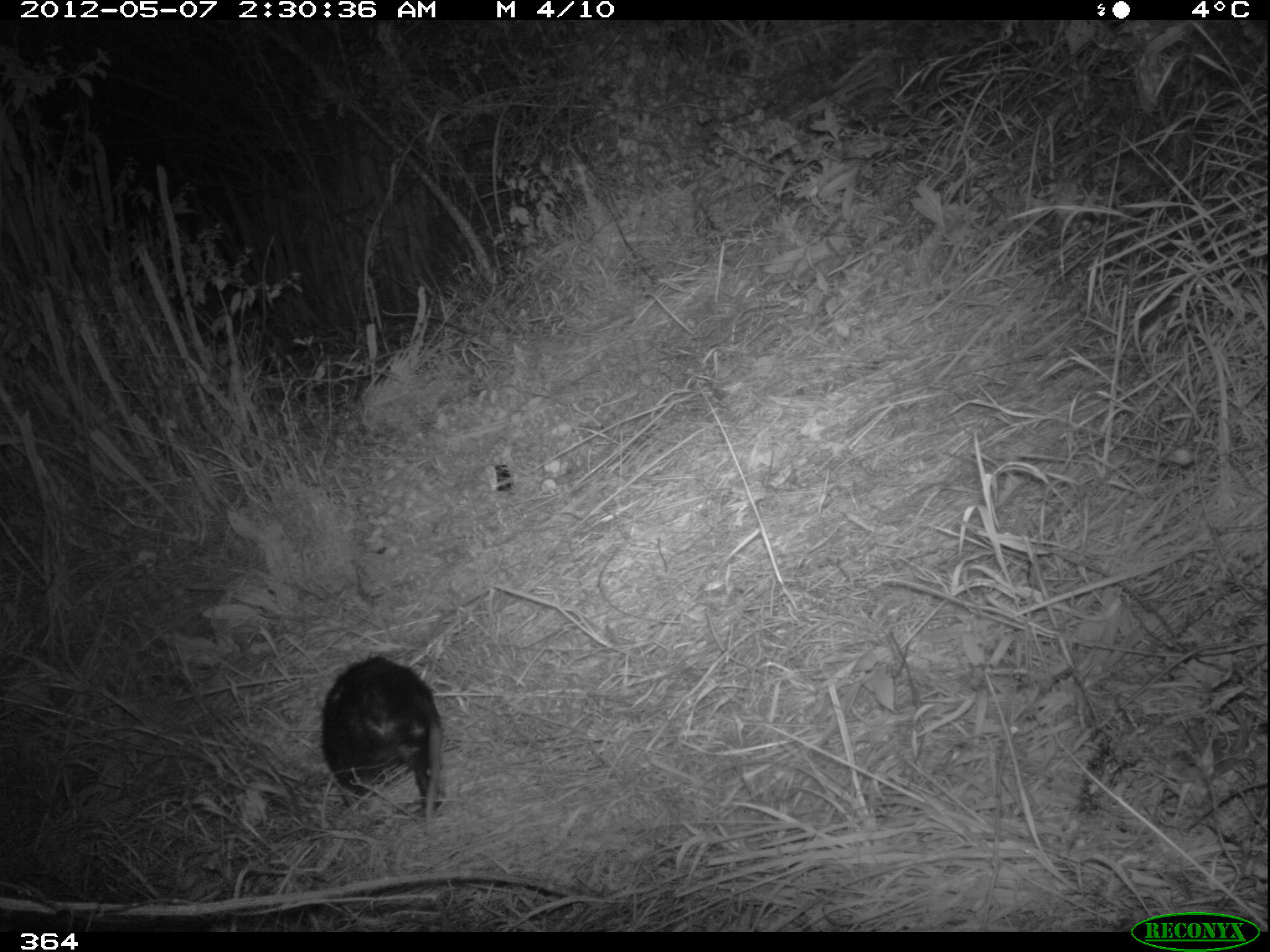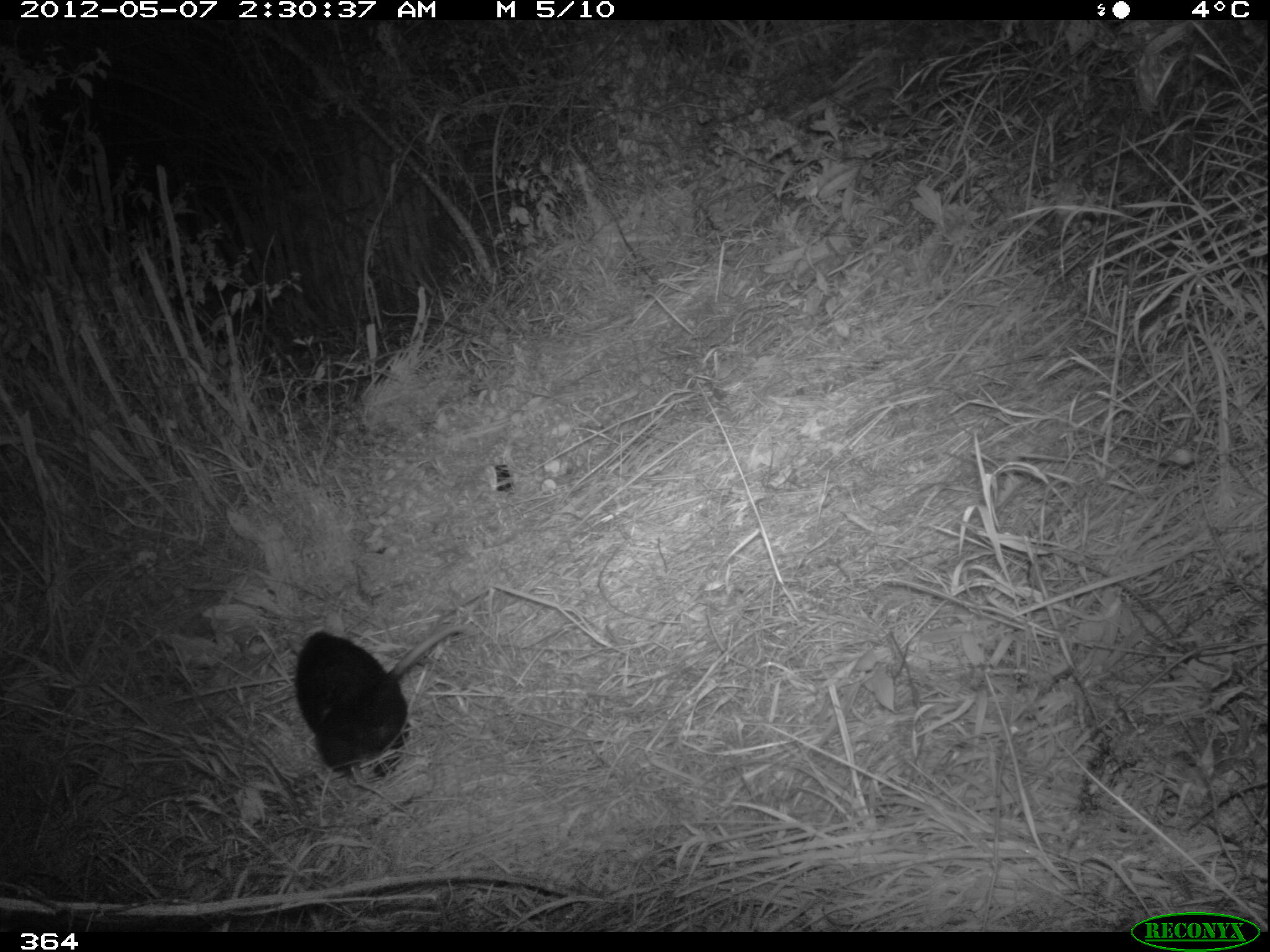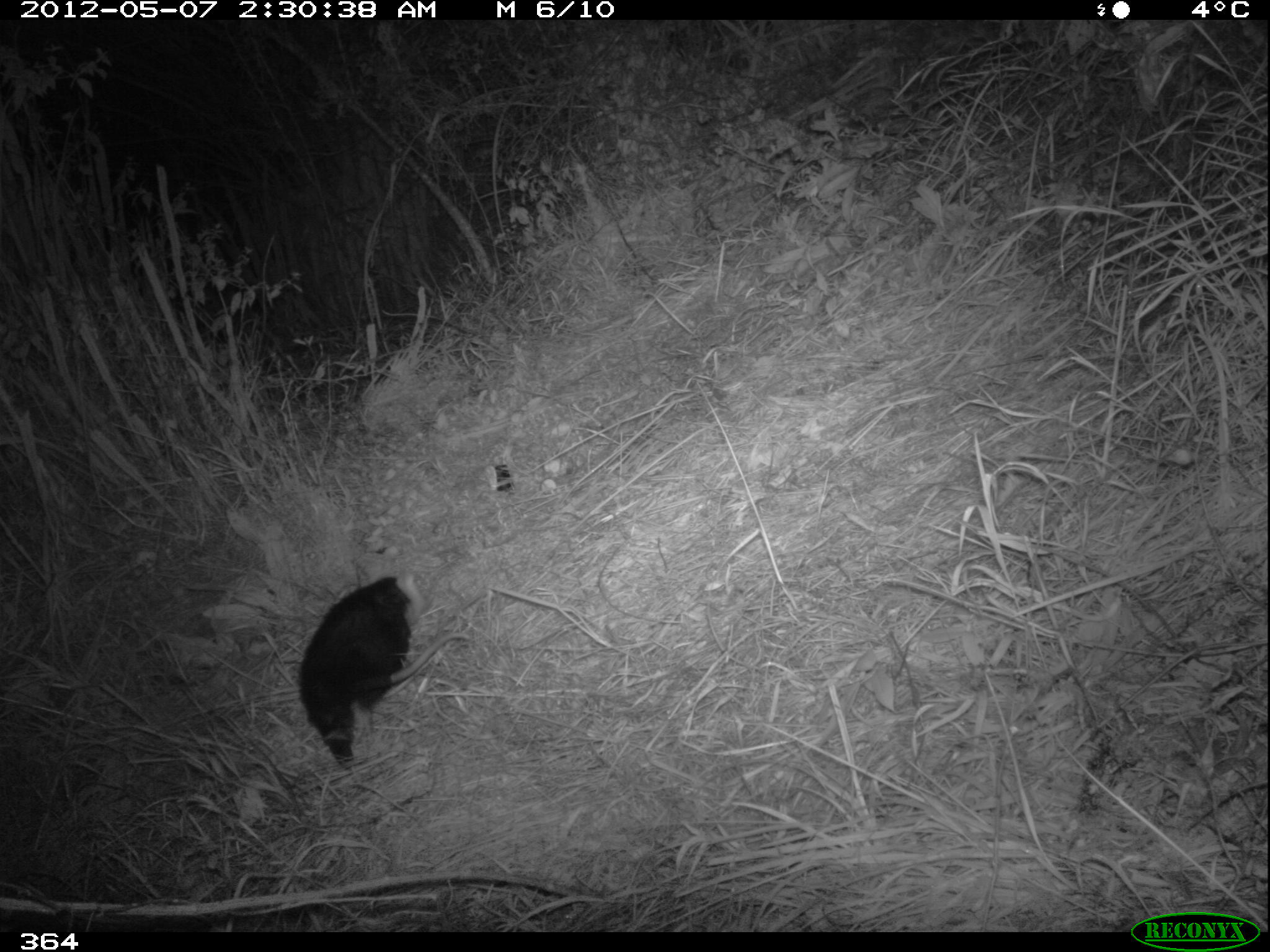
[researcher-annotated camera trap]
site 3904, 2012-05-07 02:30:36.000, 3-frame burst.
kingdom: Animalia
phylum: Chordata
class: Mammalia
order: Didelphimorphia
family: Didelphidae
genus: Didelphis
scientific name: Didelphis pernigra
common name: andean white-eared opossum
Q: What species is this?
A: Didelphis pernigra (andean white-eared opossum).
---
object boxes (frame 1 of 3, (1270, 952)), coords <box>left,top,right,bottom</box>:
didelphis pernigra: <box>317,652,443,833</box>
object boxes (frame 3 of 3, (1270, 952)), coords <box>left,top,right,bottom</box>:
didelphis pernigra: <box>293,569,471,769</box>